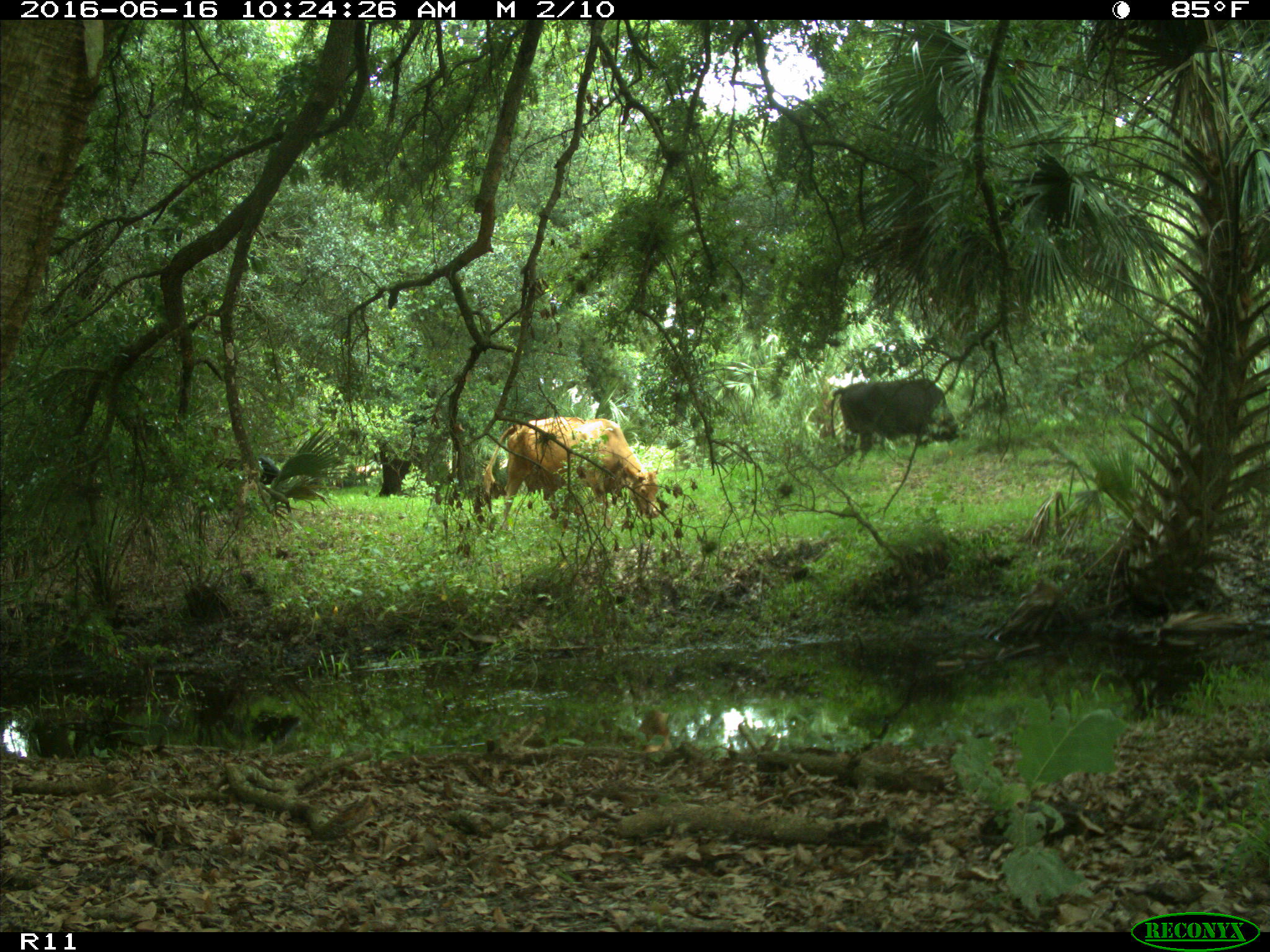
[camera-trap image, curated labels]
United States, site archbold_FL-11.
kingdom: Animalia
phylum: Chordata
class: Mammalia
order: Artiodactyla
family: Bovidae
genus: Bos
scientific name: Bos taurus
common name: domestic cow